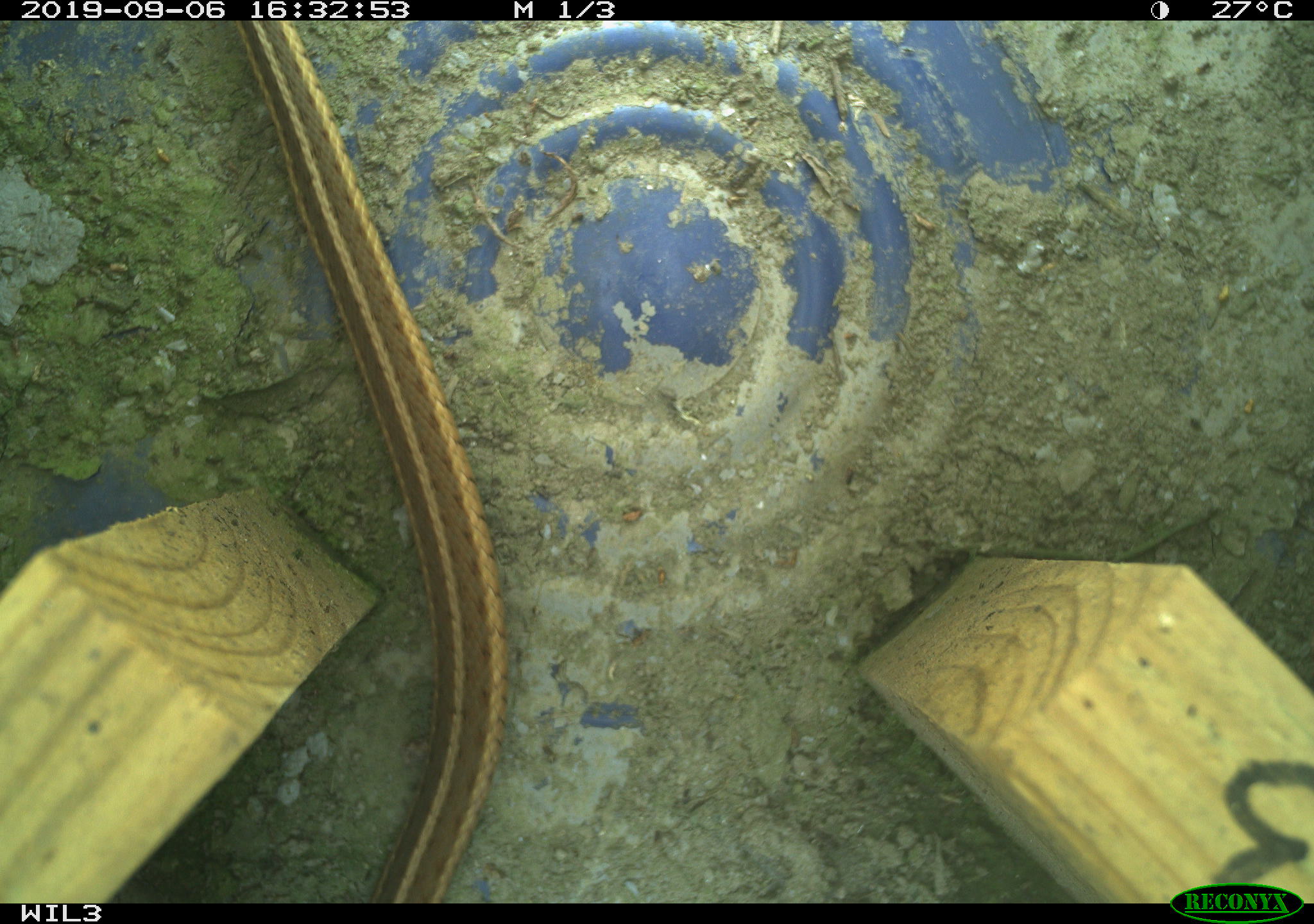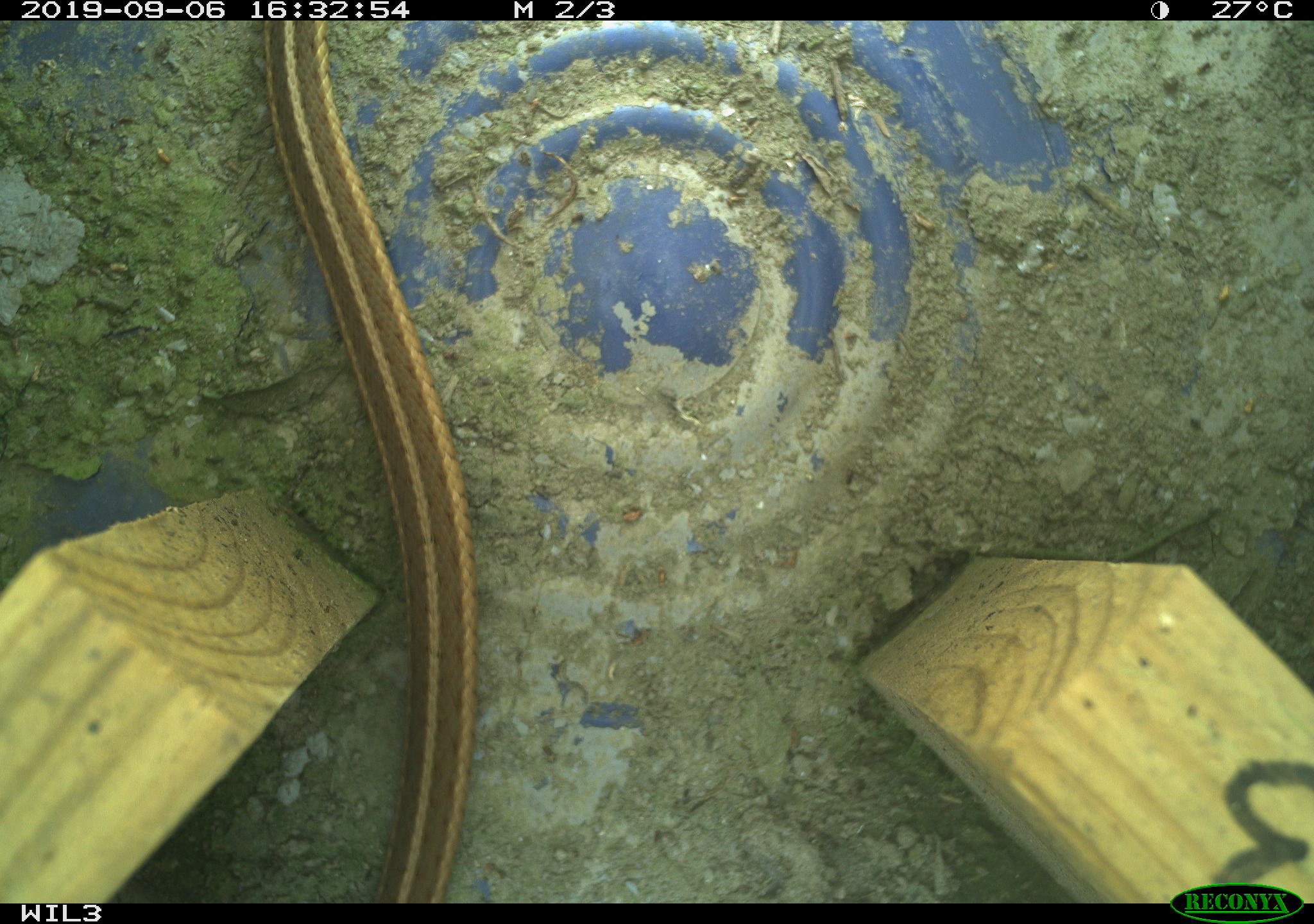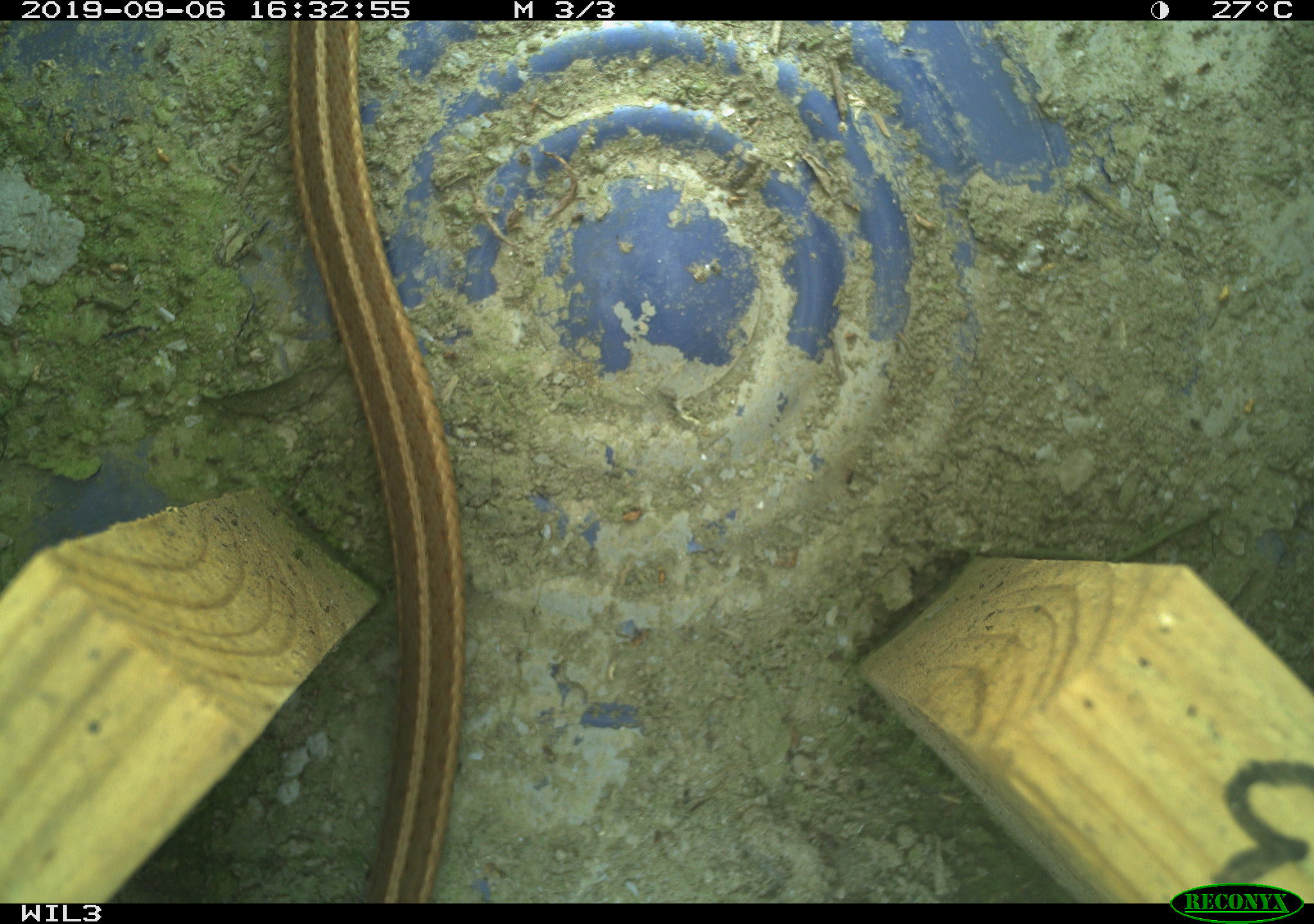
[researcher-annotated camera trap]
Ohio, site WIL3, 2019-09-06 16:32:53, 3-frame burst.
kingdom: Animalia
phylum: Chordata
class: Reptilia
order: Squamata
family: Colubridae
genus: Thamnophis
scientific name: Thamnophis sirtalis sirtalis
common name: eastern gartersnake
Eastern gartersnake (Thamnophis sirtalis sirtalis).